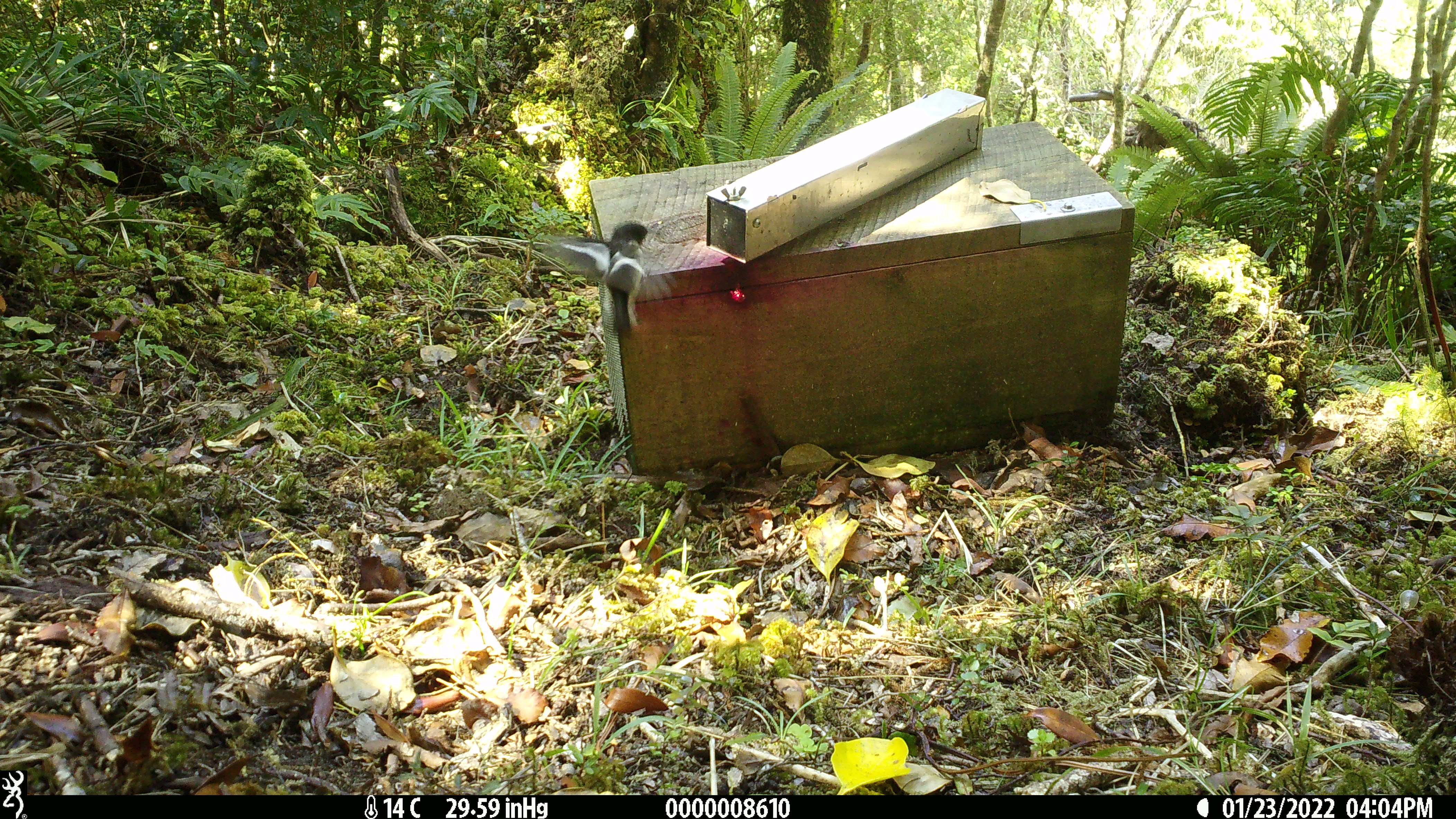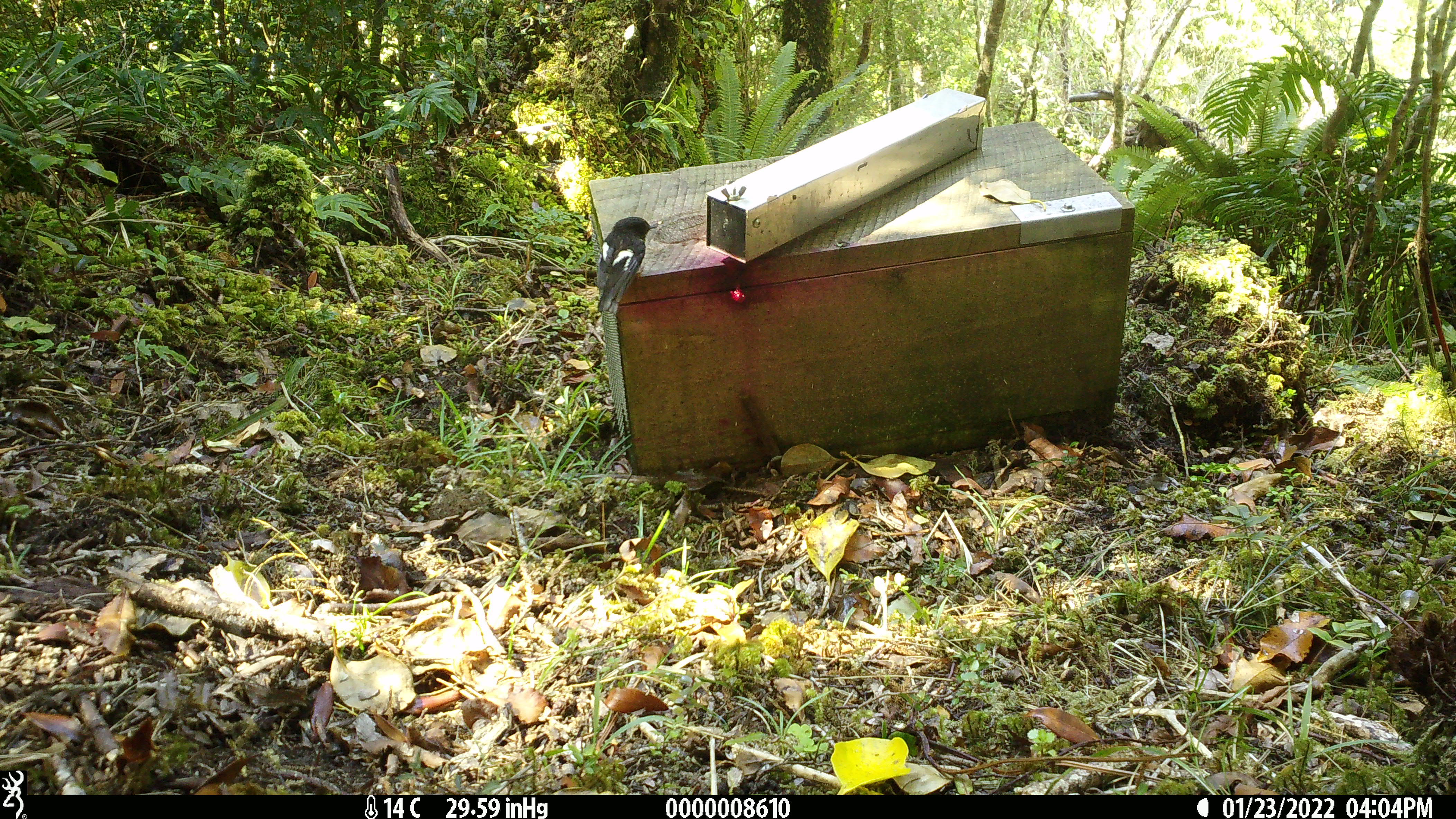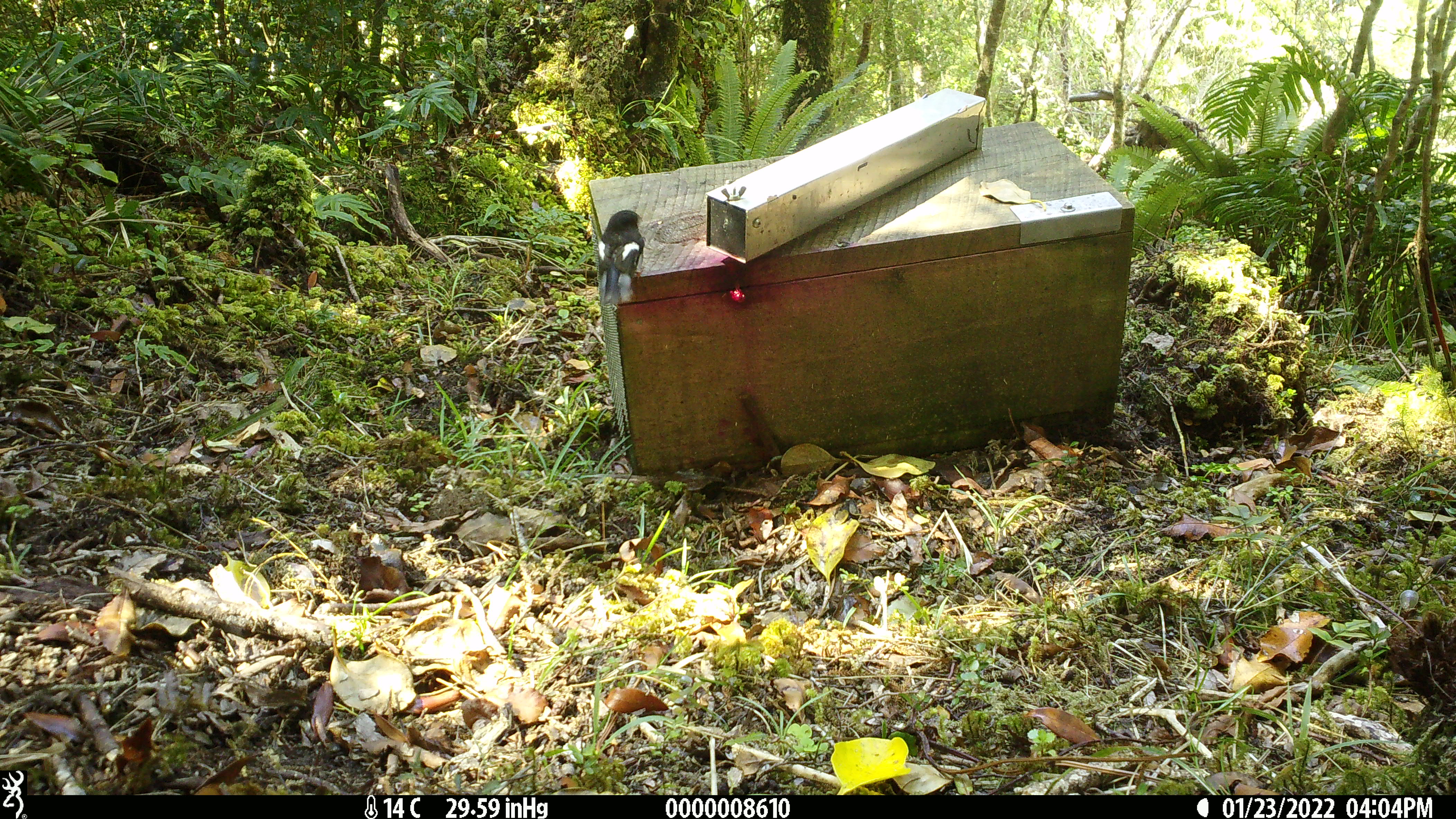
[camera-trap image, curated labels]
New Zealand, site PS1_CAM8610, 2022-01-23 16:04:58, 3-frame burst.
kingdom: Animalia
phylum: Chordata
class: Aves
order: Passeriformes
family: Petroicidae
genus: Petroica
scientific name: Petroica macrocephala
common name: tomtit